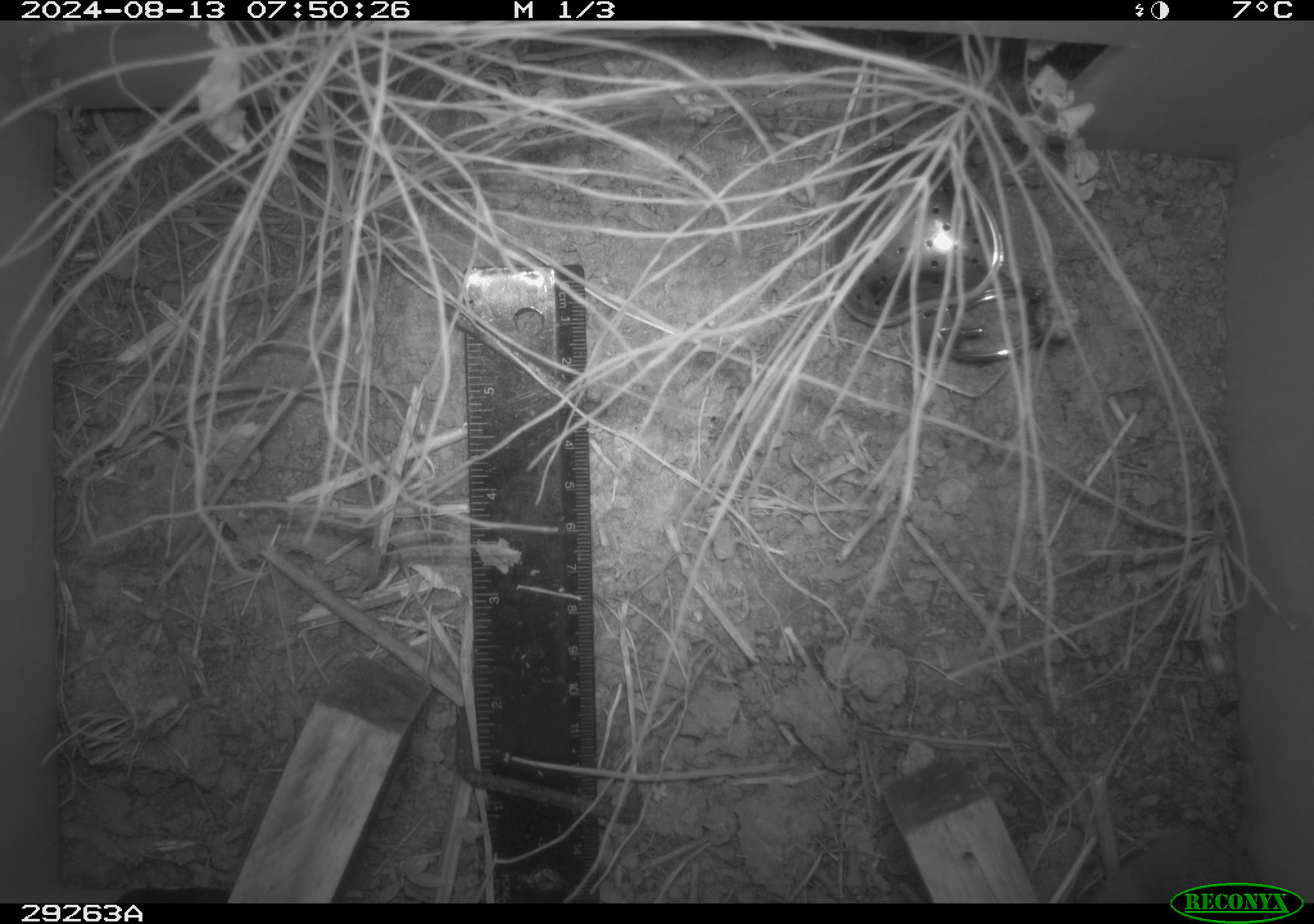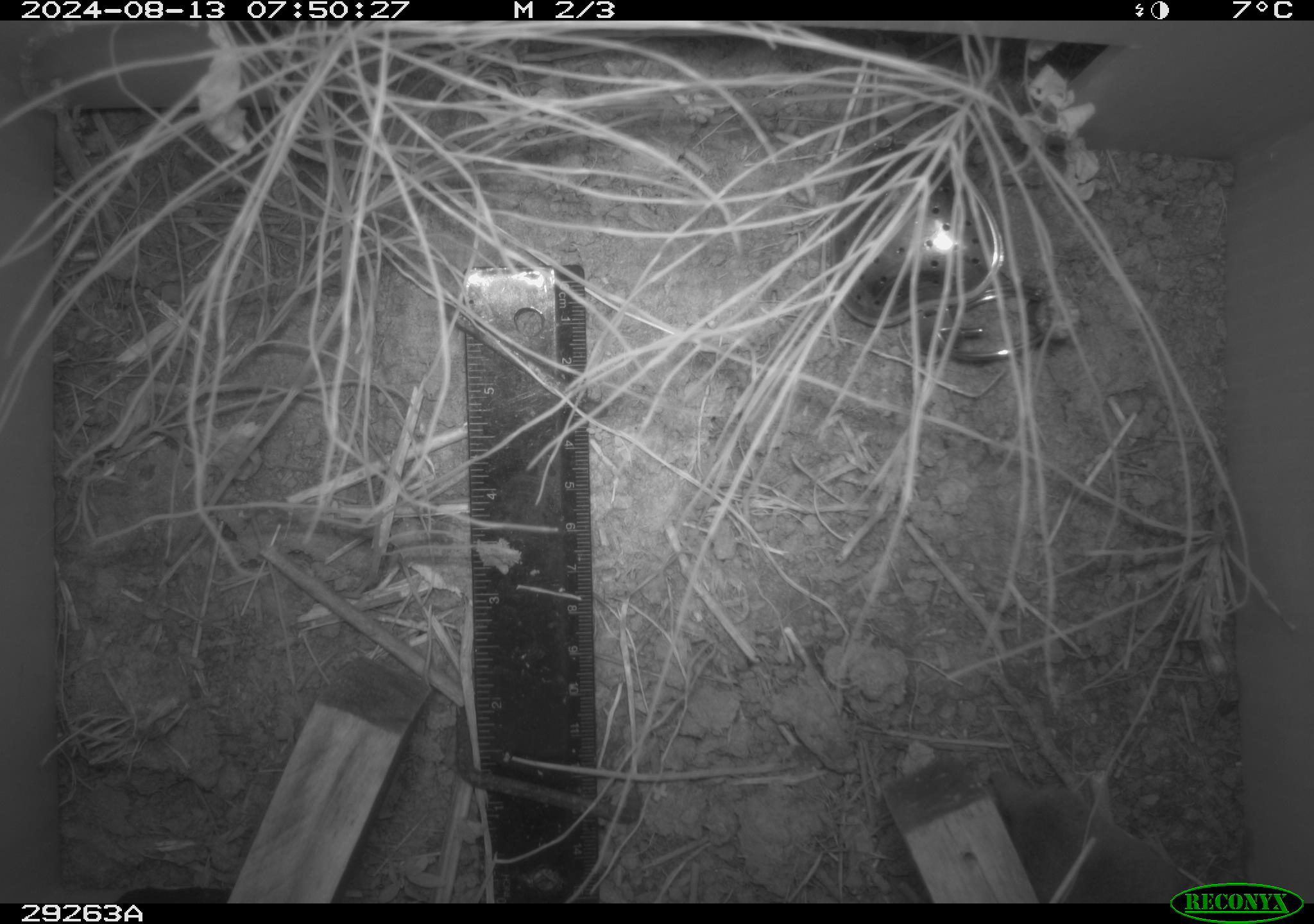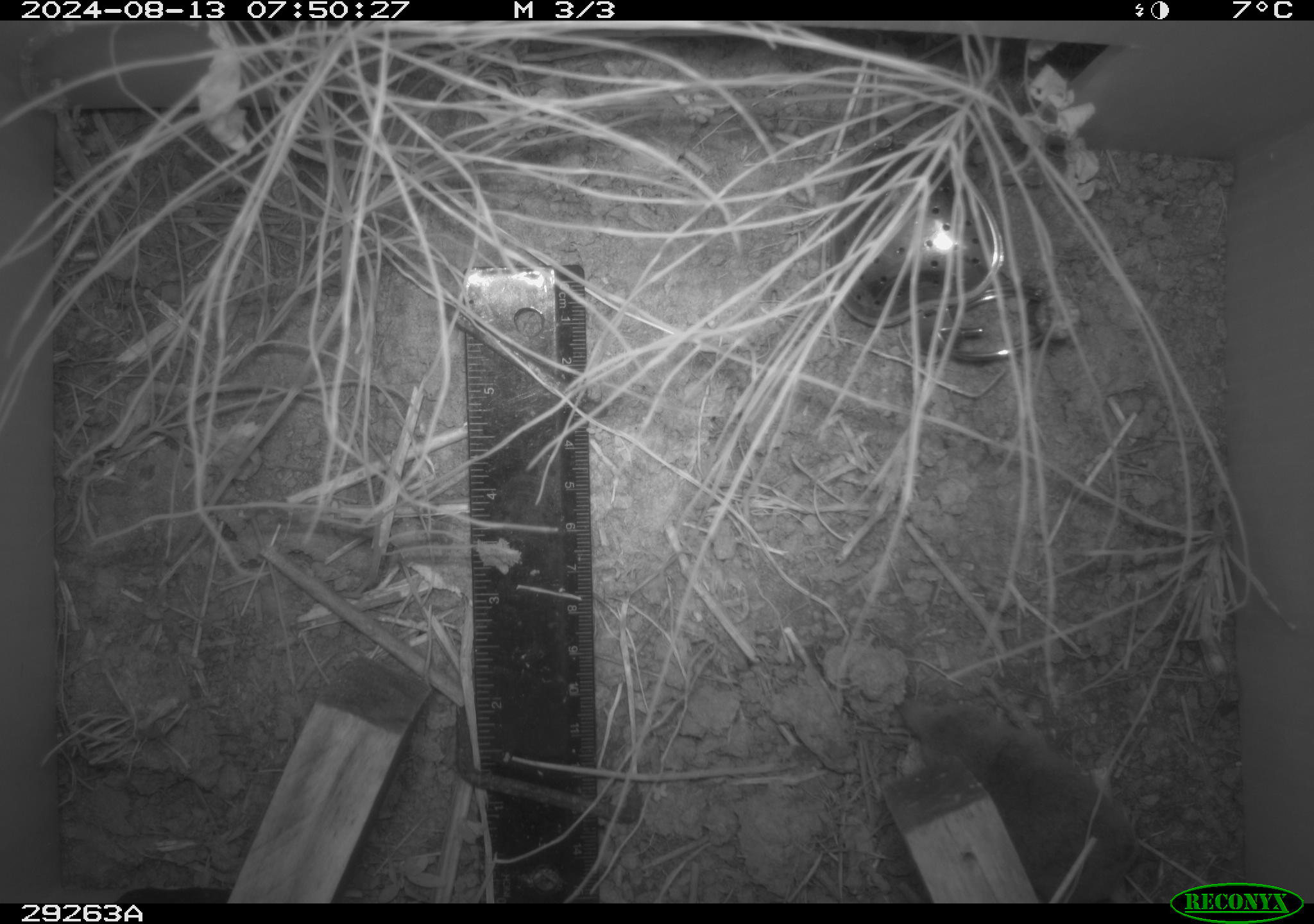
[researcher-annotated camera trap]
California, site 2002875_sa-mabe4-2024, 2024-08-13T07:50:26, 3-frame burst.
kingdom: Animalia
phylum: Chordata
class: Mammalia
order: Eulipotyphla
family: Soricidae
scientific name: Soricidae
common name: shrews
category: soricidae family